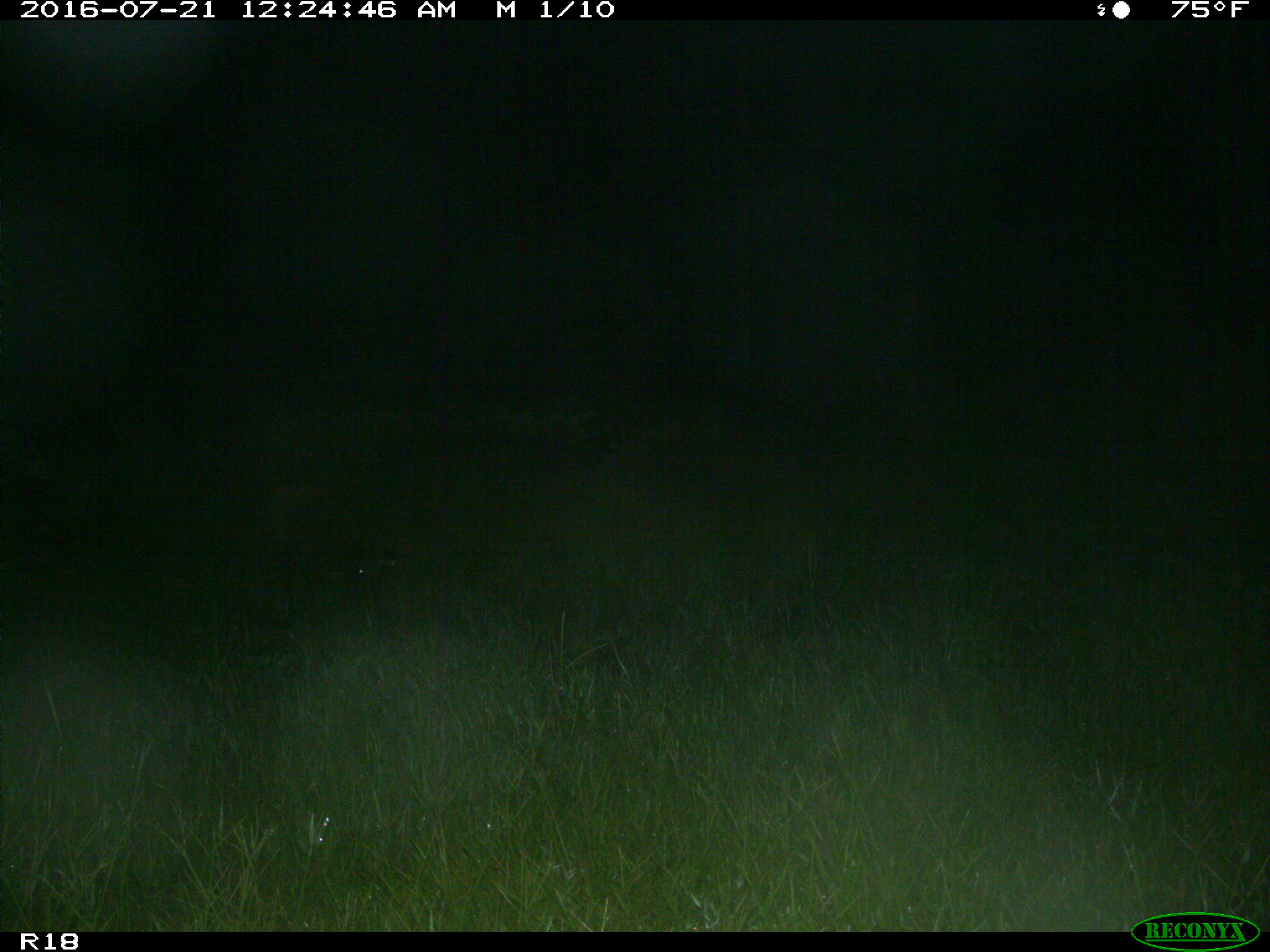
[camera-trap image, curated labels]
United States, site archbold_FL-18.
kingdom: Animalia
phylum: Chordata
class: Mammalia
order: Artiodactyla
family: Suidae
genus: Sus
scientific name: Sus scrofa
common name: wild boar